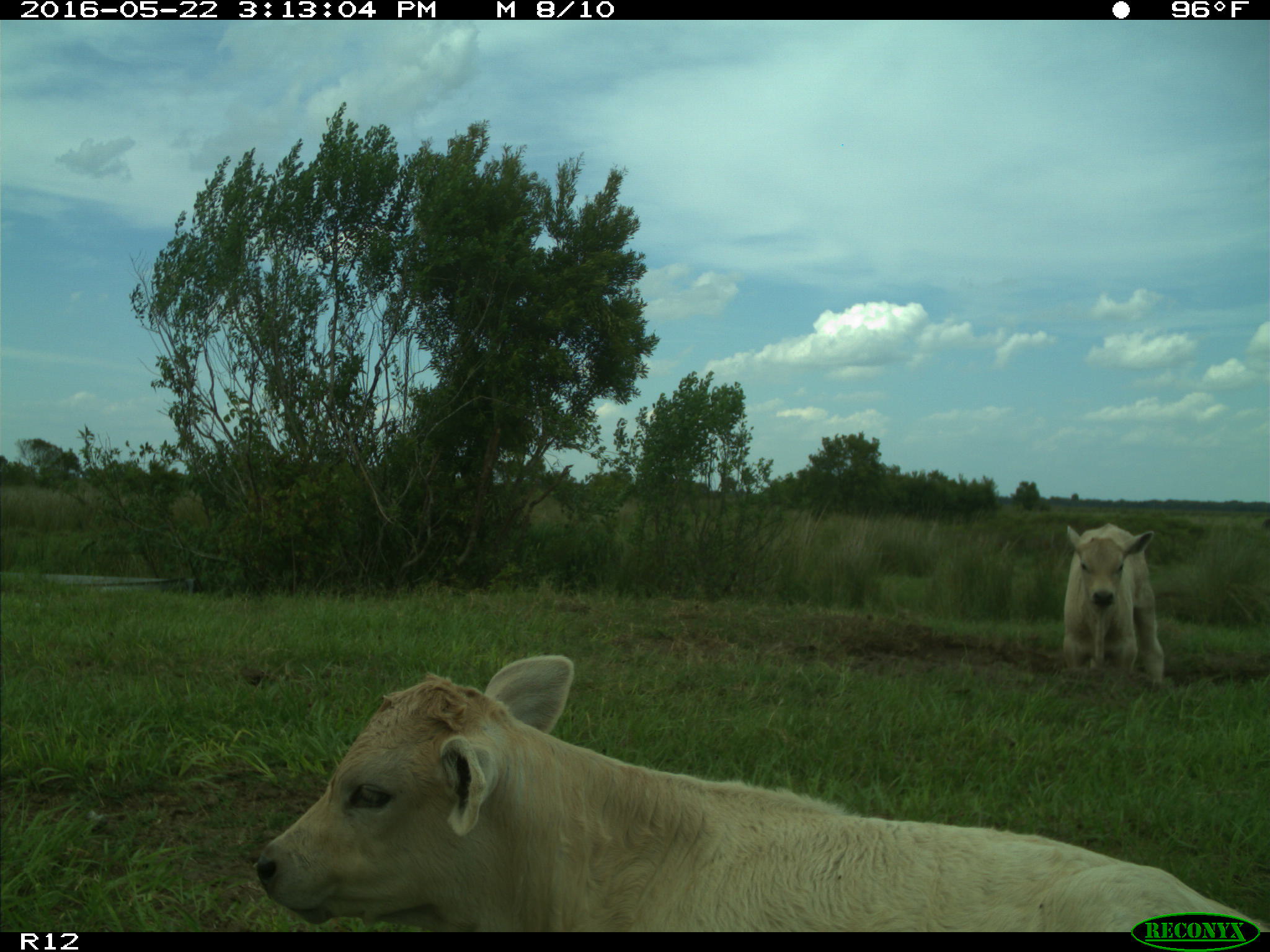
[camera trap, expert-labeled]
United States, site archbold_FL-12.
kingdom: Animalia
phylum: Chordata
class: Mammalia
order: Artiodactyla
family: Bovidae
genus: Bos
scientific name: Bos taurus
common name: domestic cow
Bos taurus (domestic cow).